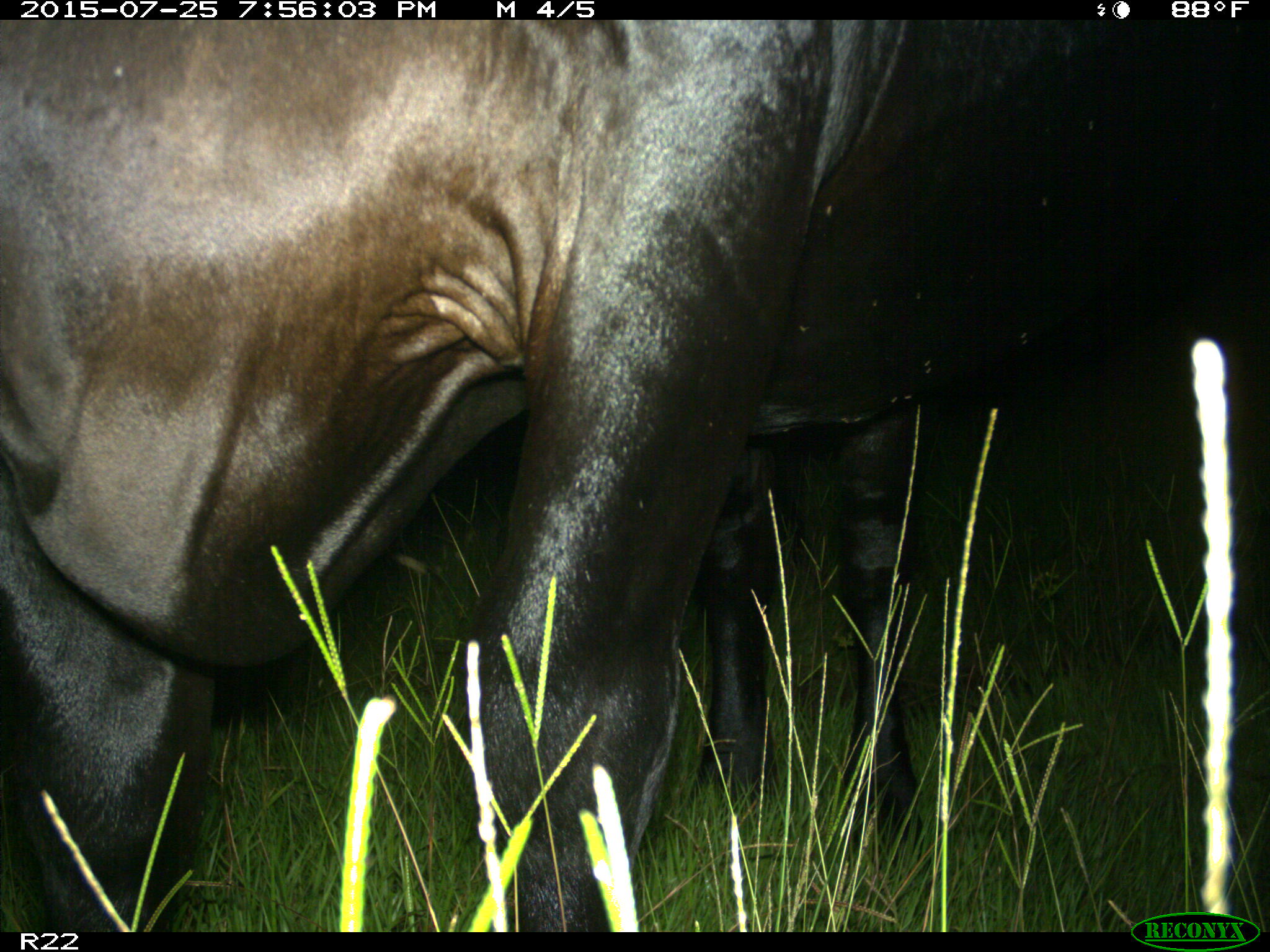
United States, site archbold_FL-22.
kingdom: Animalia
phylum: Chordata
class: Mammalia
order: Artiodactyla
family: Bovidae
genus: Bos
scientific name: Bos taurus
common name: domestic cow